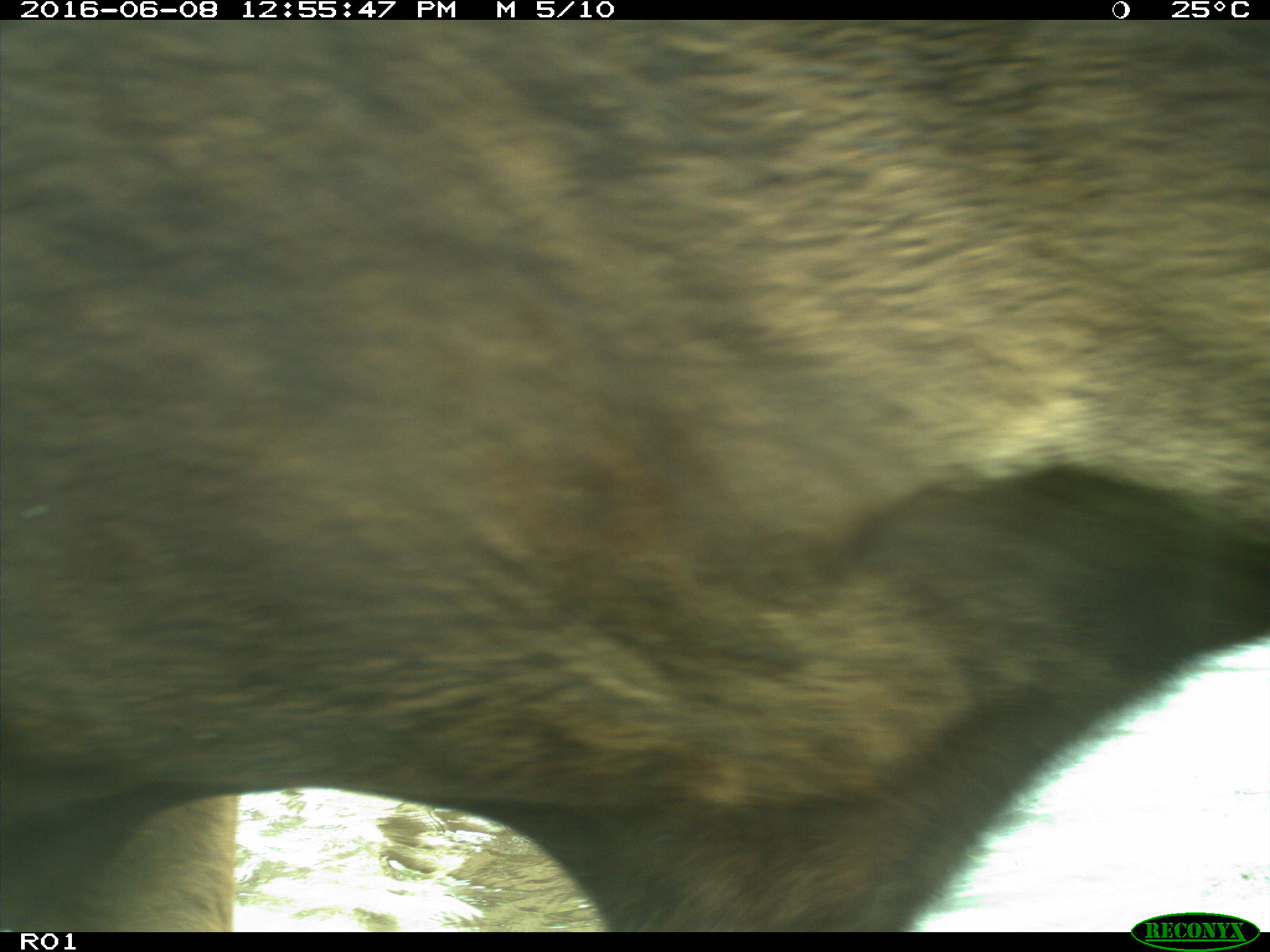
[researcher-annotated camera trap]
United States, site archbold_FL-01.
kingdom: Animalia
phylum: Chordata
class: Mammalia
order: Artiodactyla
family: Bovidae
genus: Bos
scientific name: Bos taurus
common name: domestic cow